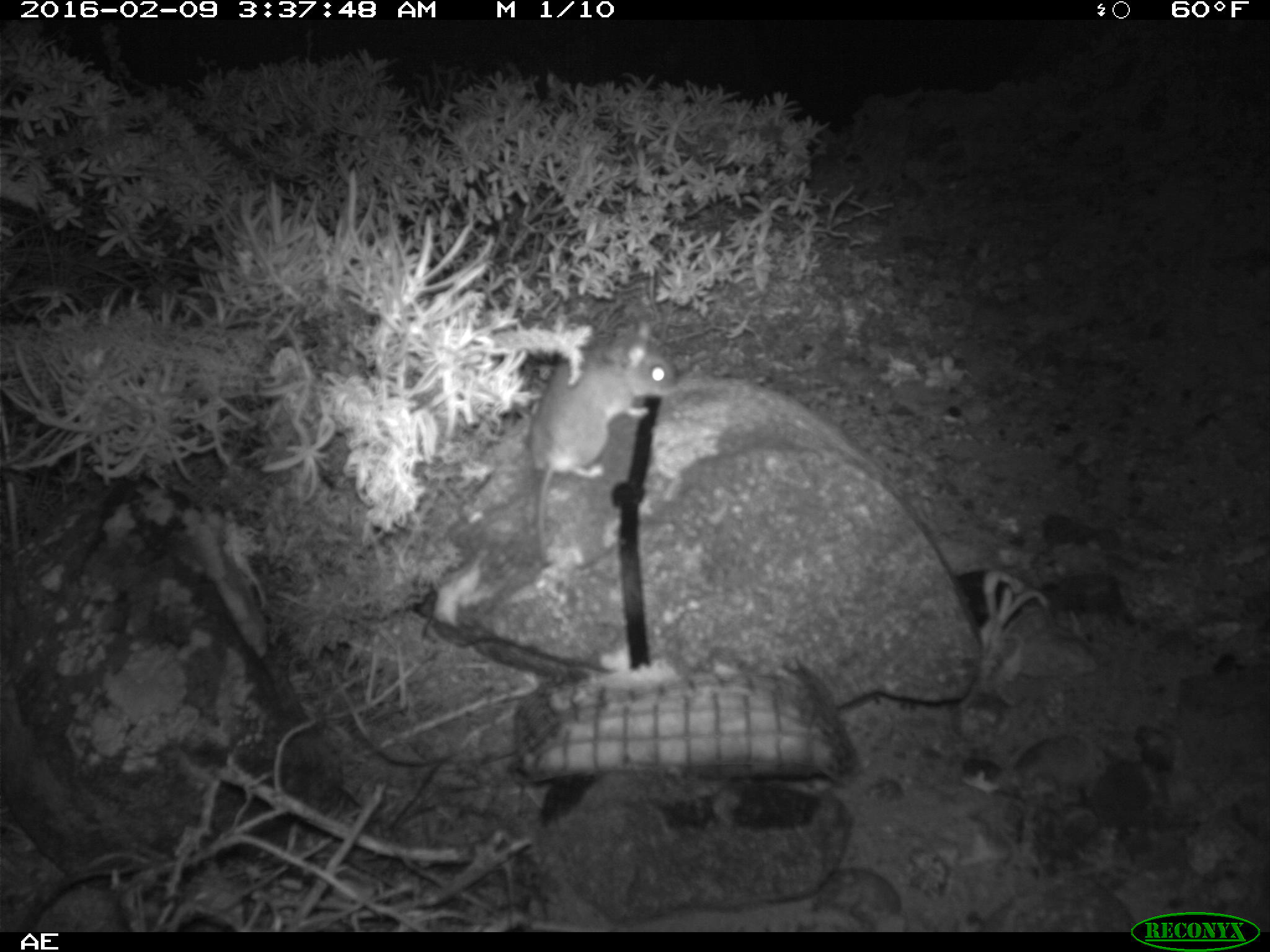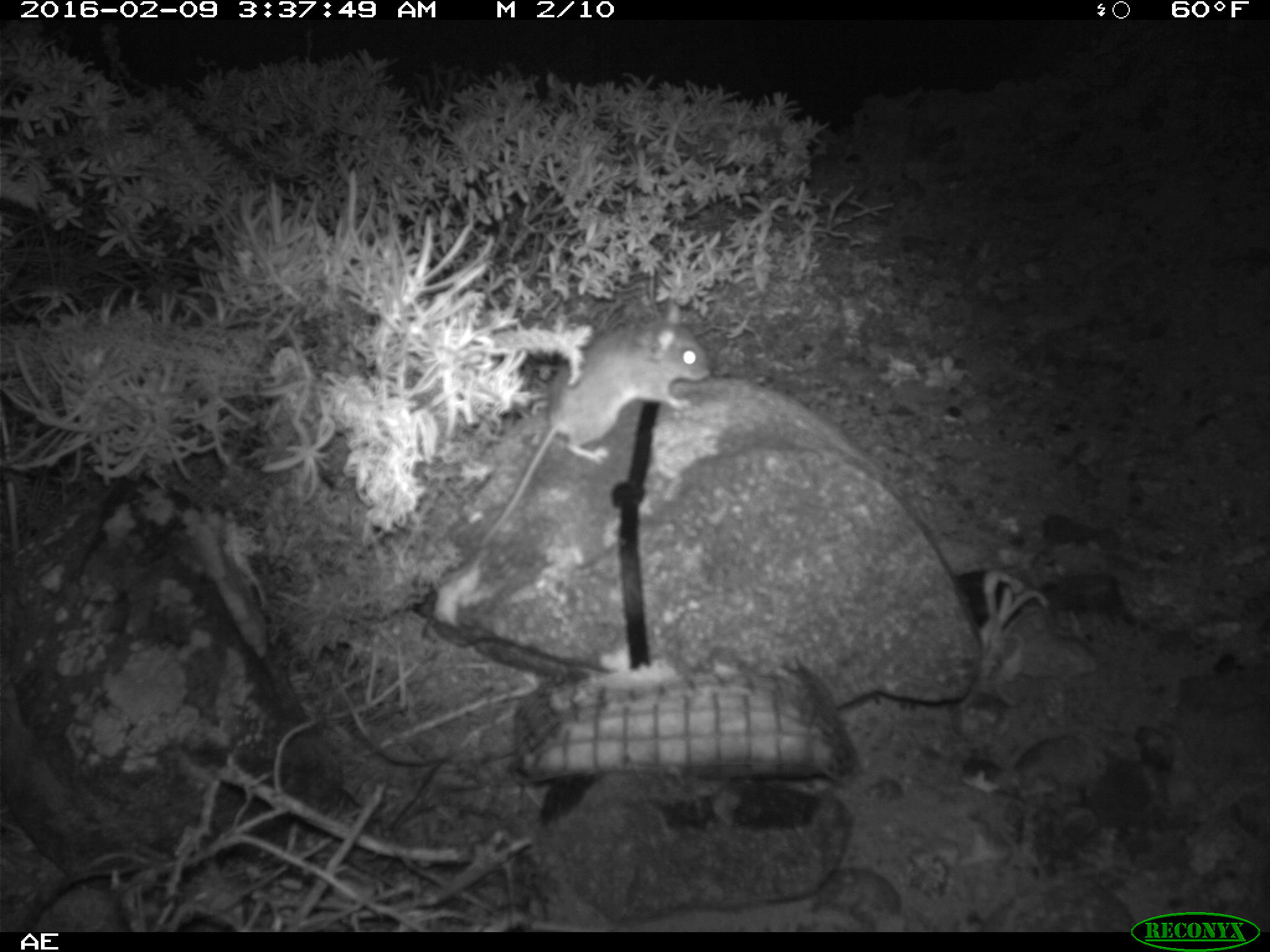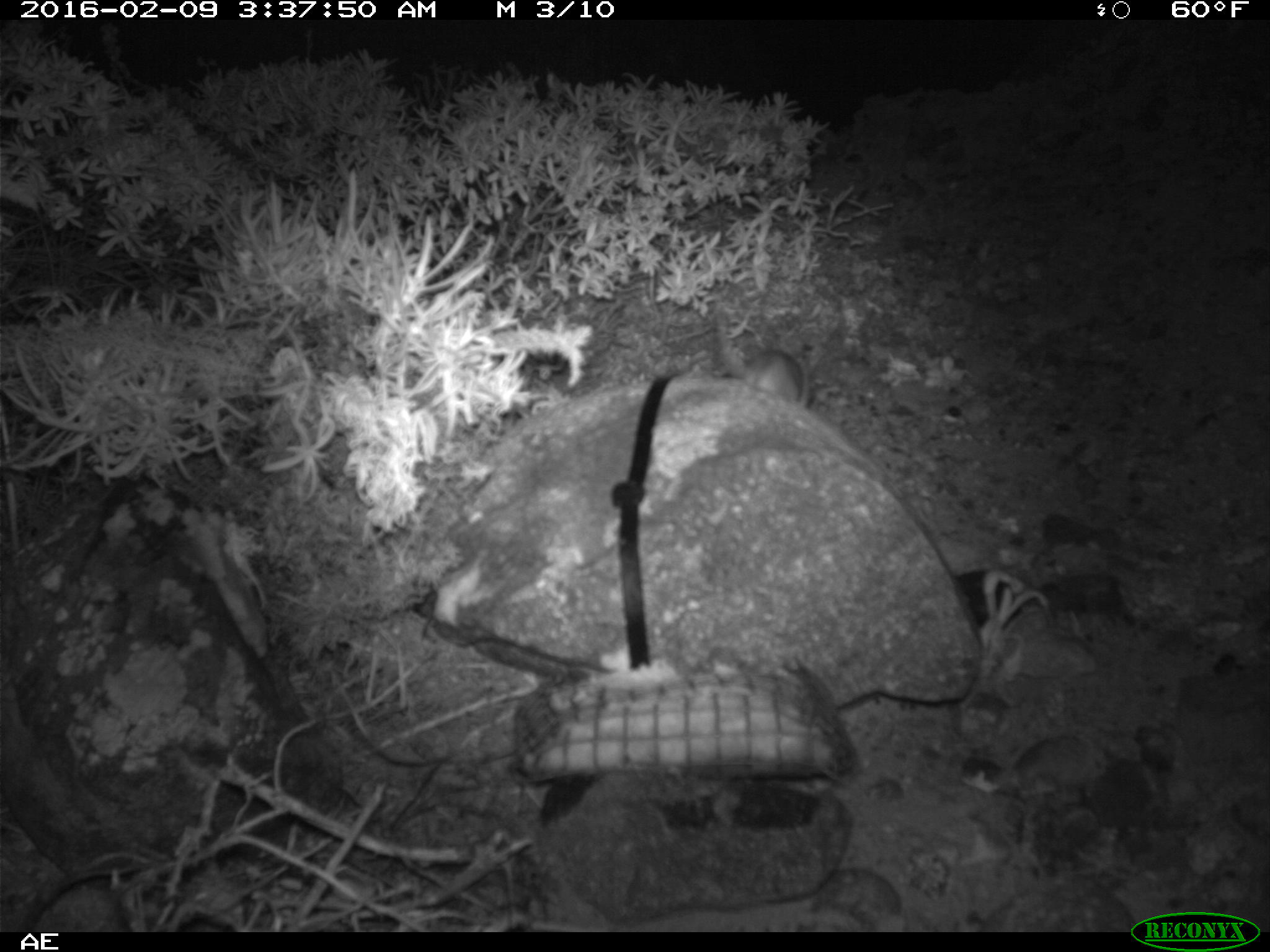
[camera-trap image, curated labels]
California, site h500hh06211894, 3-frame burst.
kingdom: Animalia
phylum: Chordata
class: Mammalia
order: Rodentia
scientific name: Rodentia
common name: rodent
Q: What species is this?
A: Rodent (Rodentia).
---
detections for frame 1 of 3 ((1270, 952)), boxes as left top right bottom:
rodent: 530 320 676 566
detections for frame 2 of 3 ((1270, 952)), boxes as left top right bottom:
rodent: 479 301 710 540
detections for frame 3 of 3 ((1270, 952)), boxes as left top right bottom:
rodent: 744 343 812 410